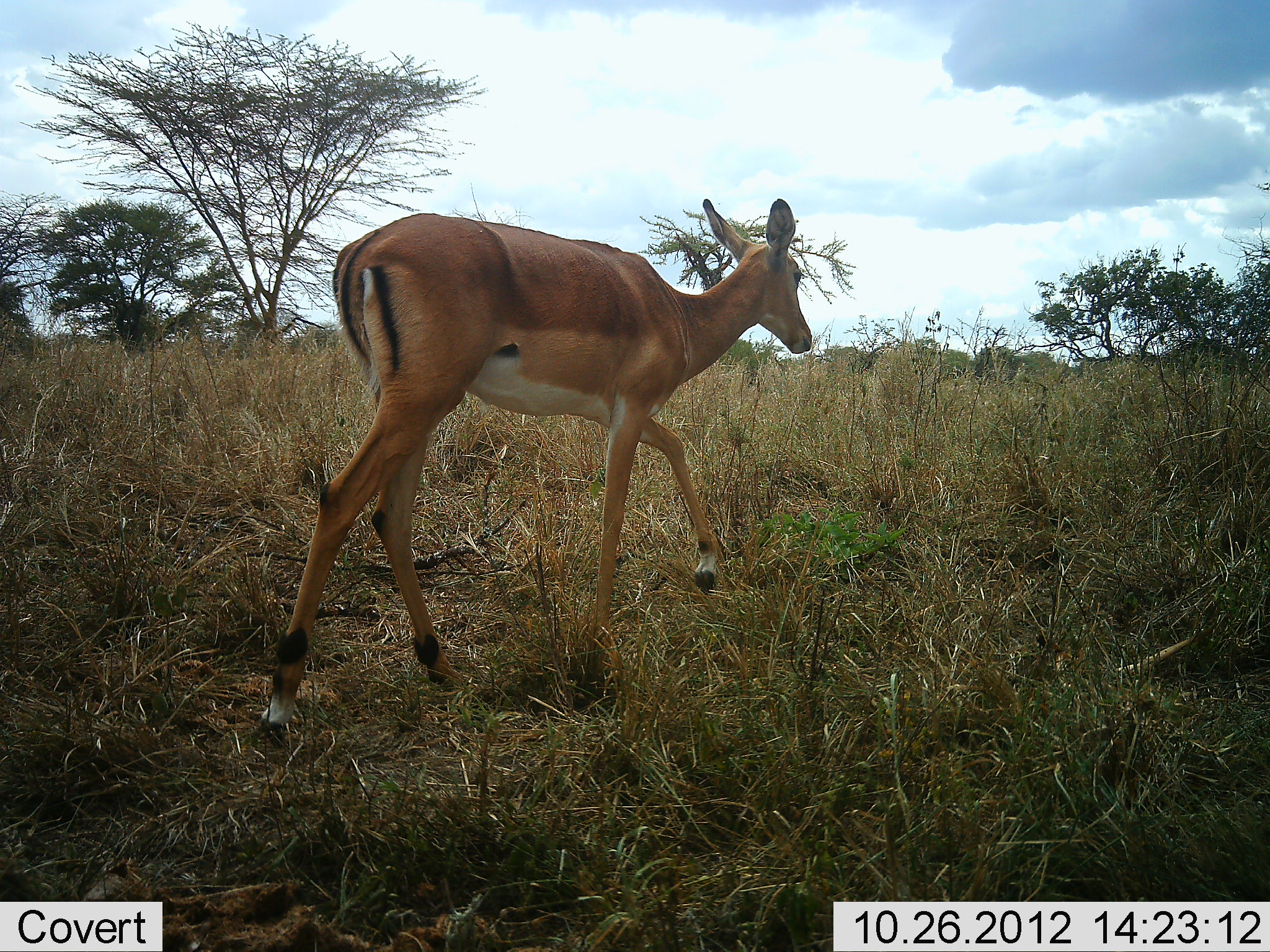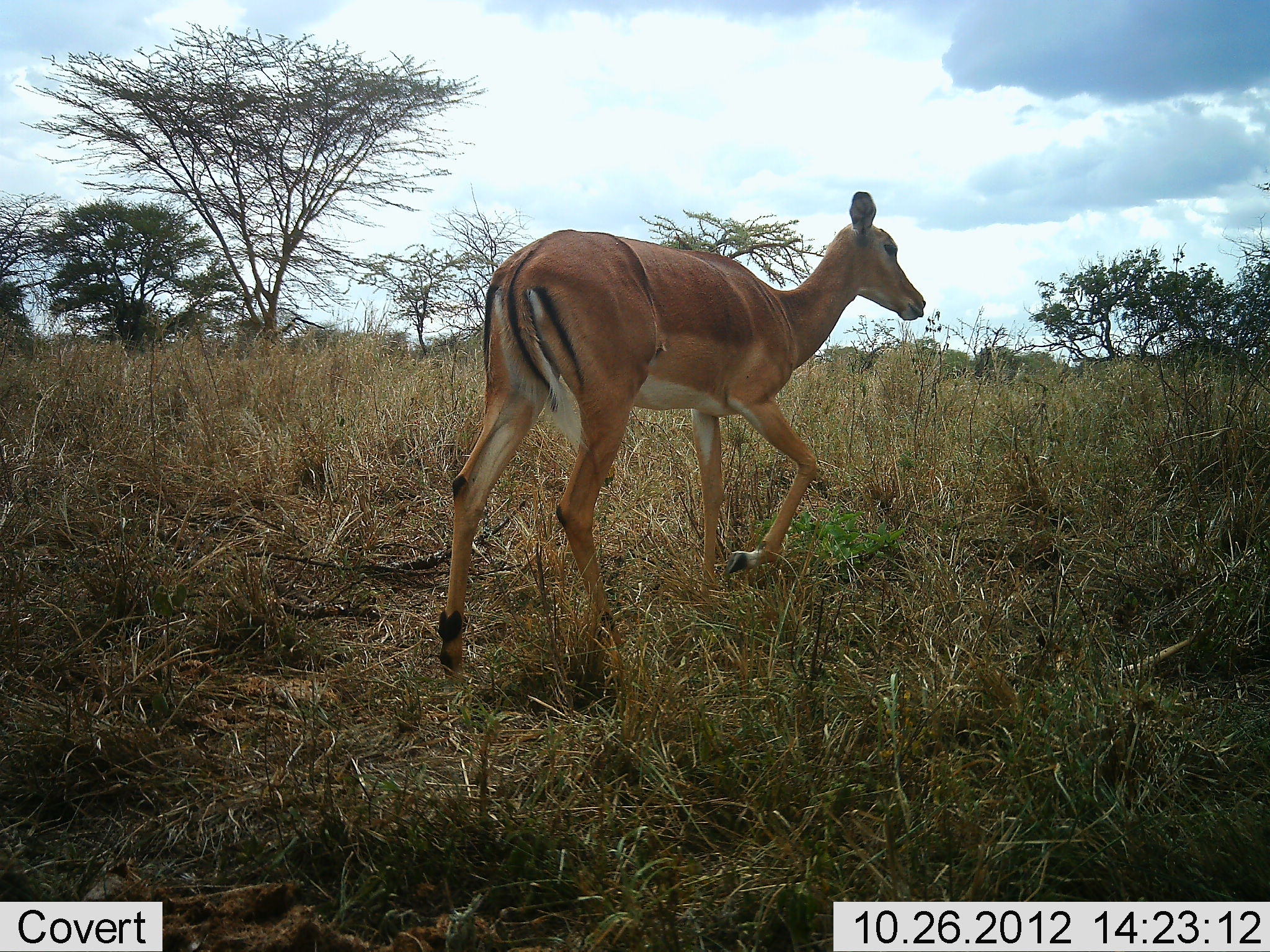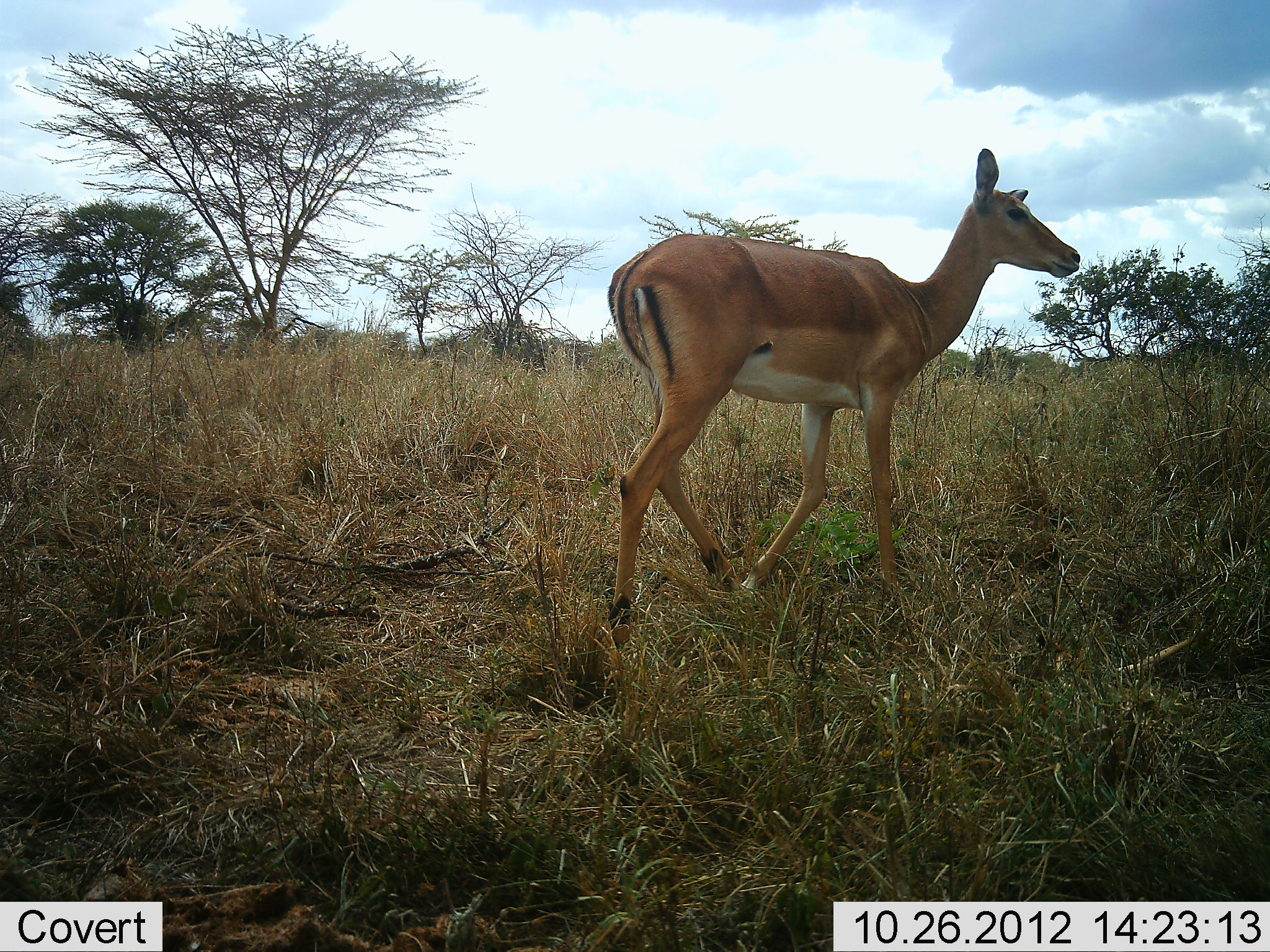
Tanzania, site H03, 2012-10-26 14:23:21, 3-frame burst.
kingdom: Animalia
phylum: Chordata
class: Mammalia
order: Artiodactyla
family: Bovidae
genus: Aepyceros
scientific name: Aepyceros melampus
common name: impala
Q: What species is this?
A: Impala (Aepyceros melampus).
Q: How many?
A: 1.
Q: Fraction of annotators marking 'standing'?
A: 10%.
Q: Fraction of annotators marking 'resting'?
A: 0%.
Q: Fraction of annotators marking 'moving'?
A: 100%.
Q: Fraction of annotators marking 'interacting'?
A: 0%.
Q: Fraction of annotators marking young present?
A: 0%.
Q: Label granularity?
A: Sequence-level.